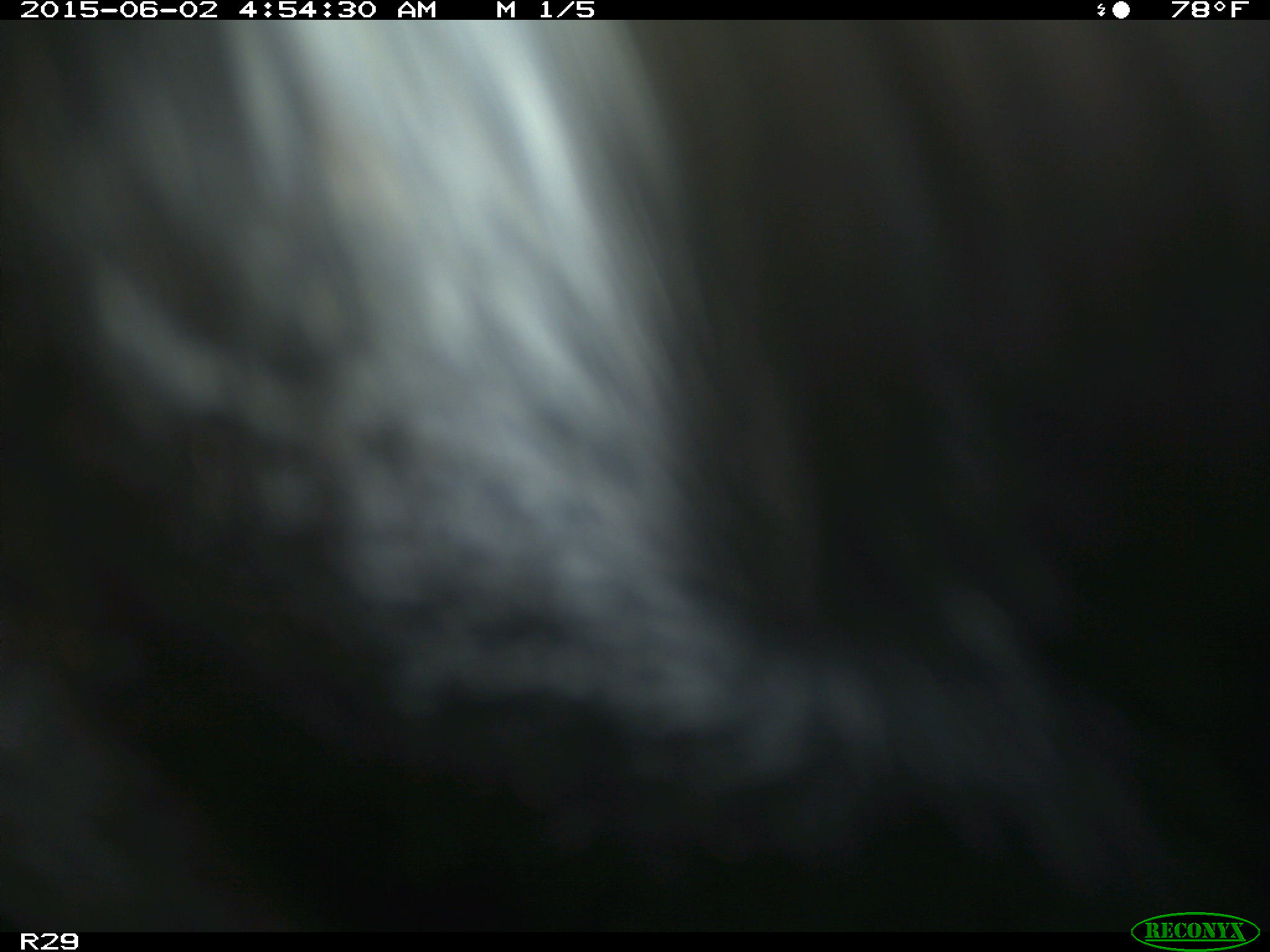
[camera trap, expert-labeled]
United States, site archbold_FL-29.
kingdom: Animalia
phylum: Chordata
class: Mammalia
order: Artiodactyla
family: Bovidae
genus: Bos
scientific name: Bos taurus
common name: domestic cow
Bos taurus (domestic cow).